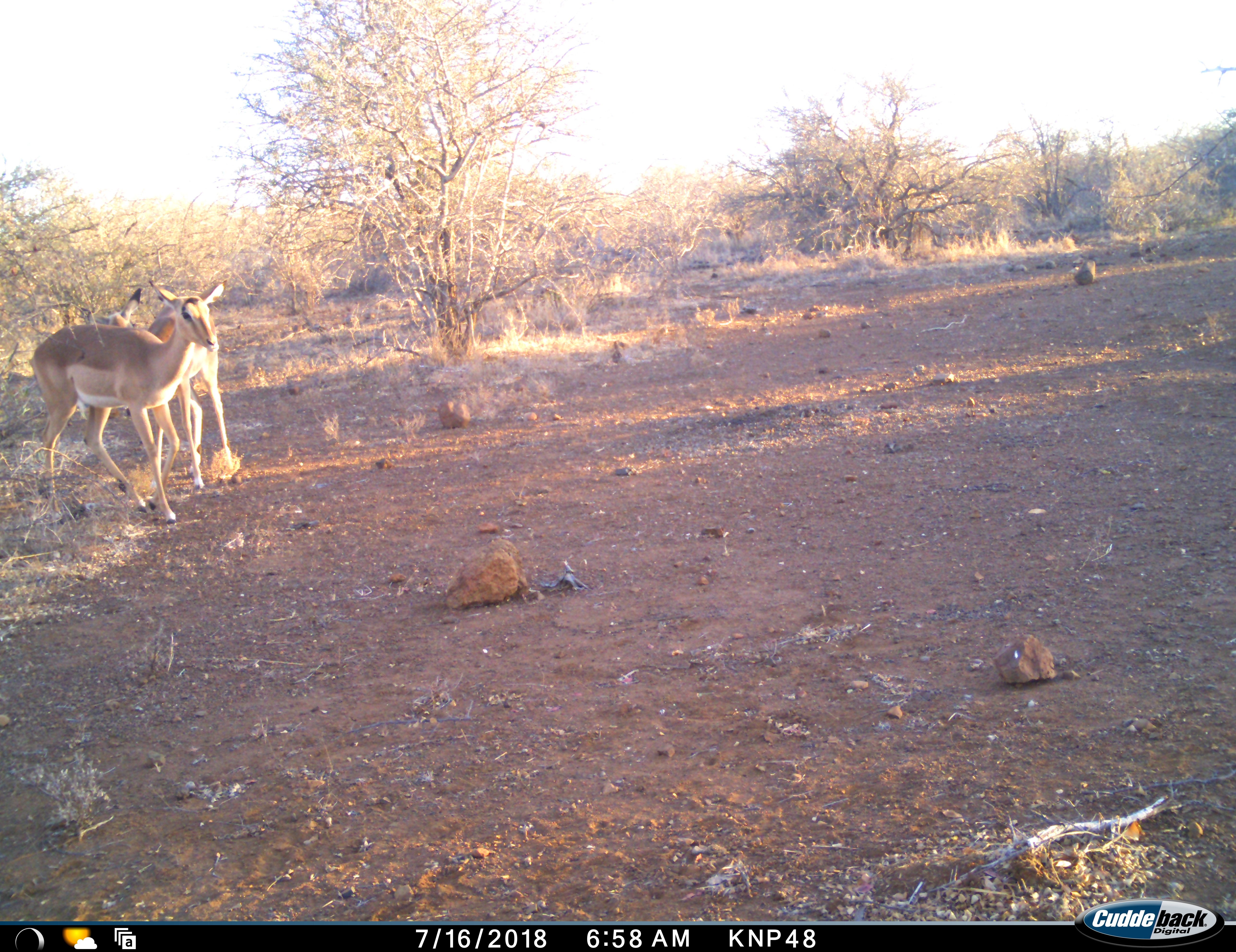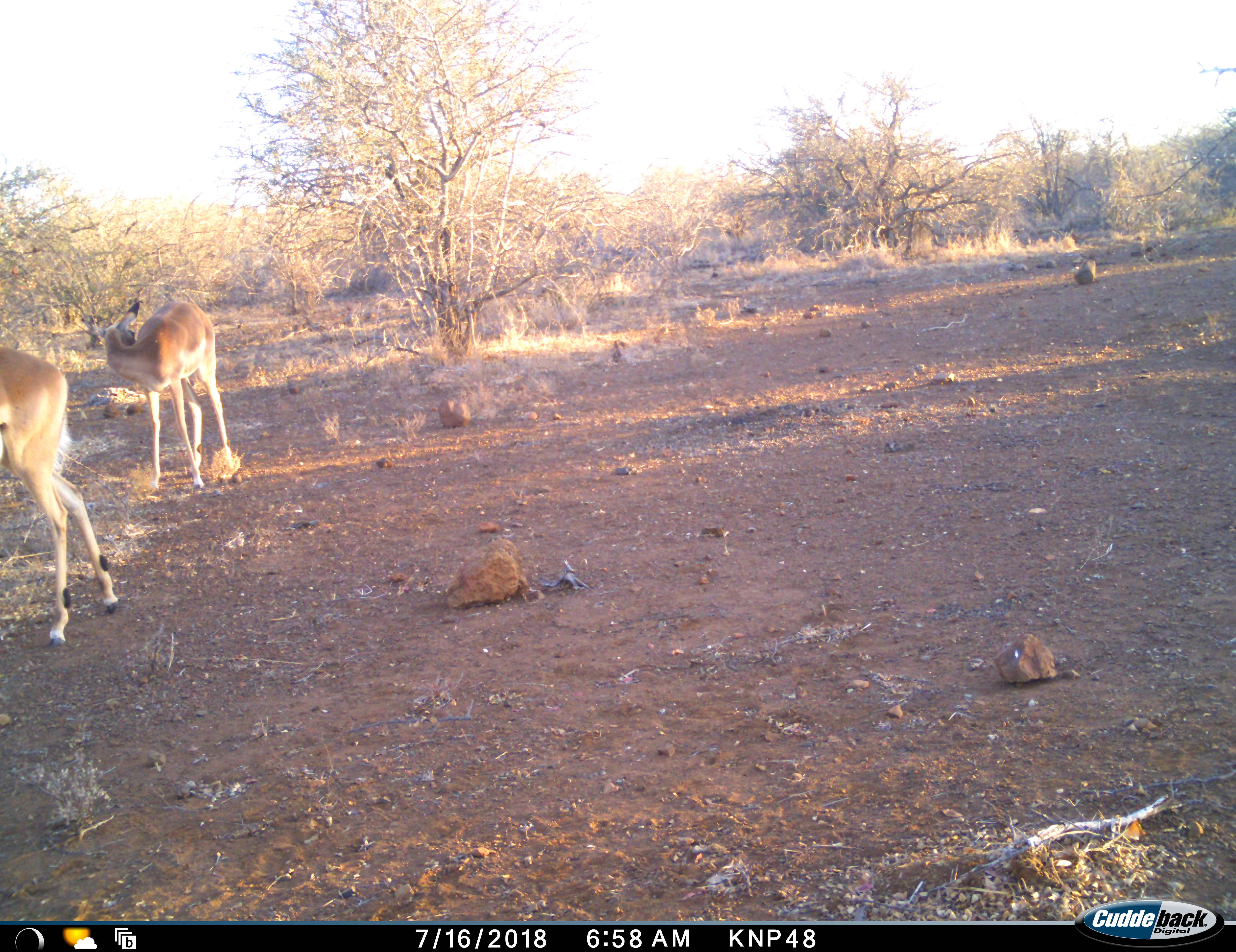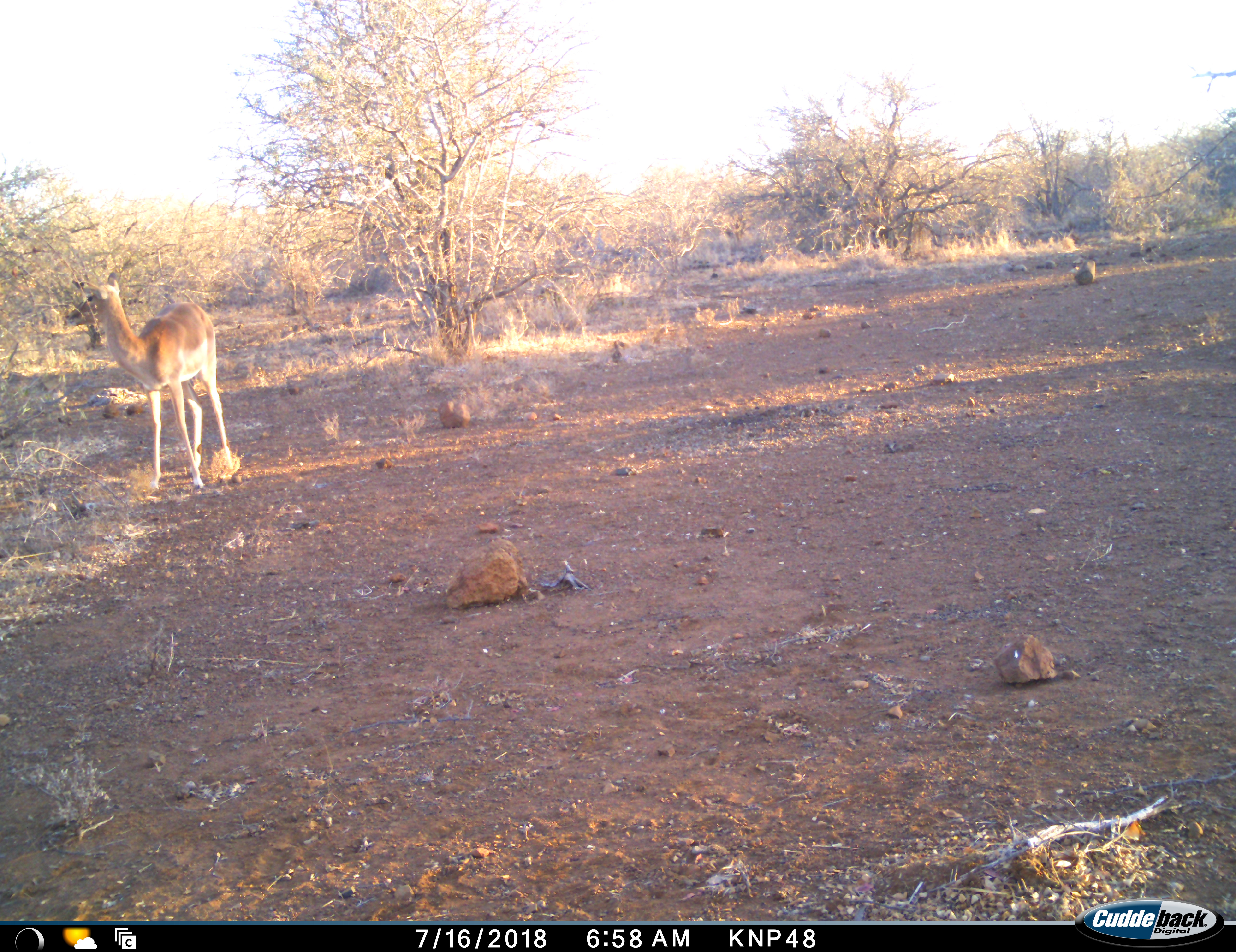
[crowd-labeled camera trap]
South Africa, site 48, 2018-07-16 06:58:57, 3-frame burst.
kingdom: Animalia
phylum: Chordata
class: Mammalia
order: Artiodactyla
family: Bovidae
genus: Aepyceros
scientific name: Aepyceros melampus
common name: impala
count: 2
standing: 70%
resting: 0%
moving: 80%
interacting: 10%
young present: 0%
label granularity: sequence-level